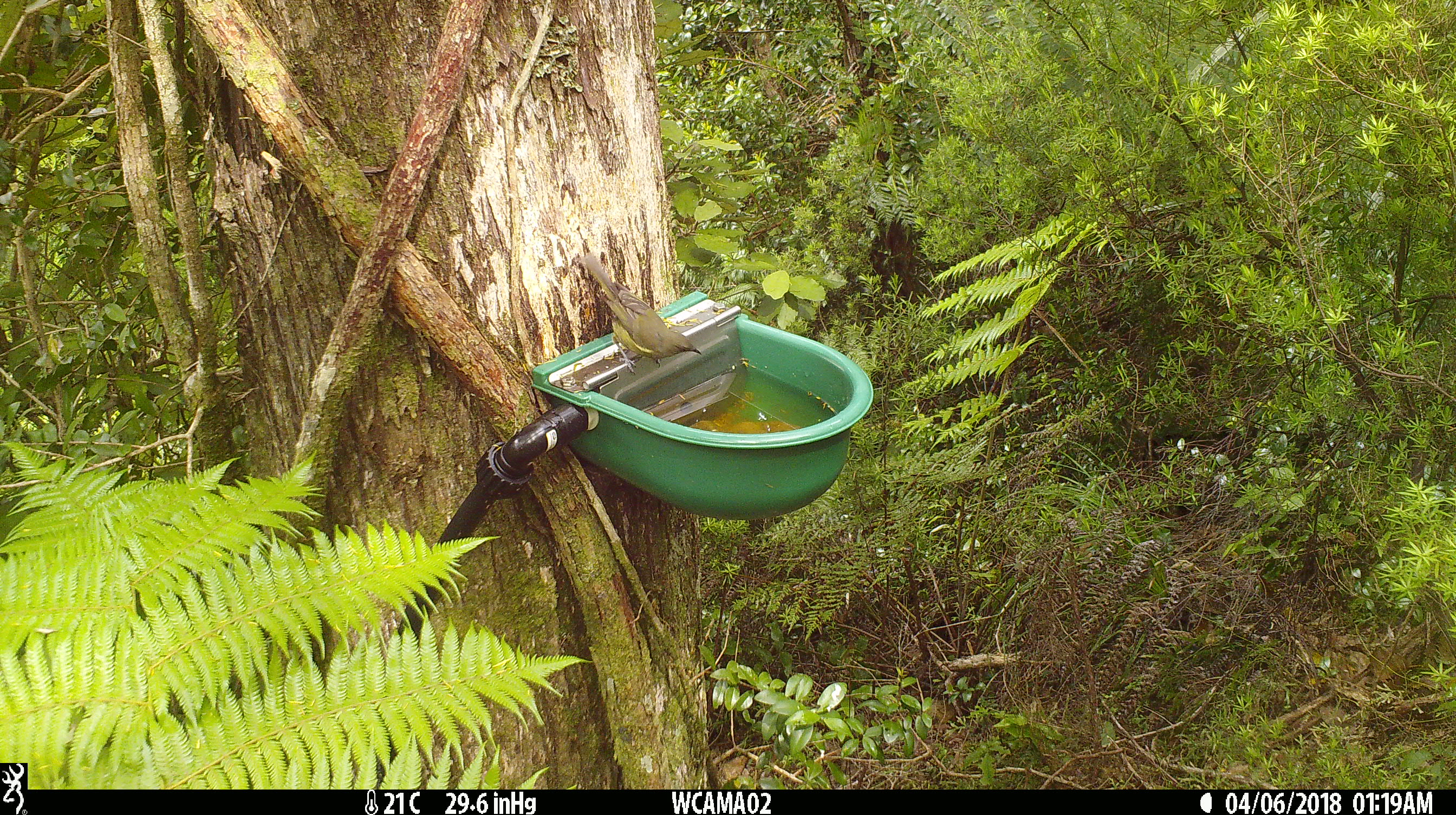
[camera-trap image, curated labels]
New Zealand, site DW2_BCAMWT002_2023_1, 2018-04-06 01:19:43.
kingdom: Animalia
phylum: Chordata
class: Aves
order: Passeriformes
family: Meliphagidae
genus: Anthornis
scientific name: Anthornis melanura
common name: new zealand bellbird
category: bellbird